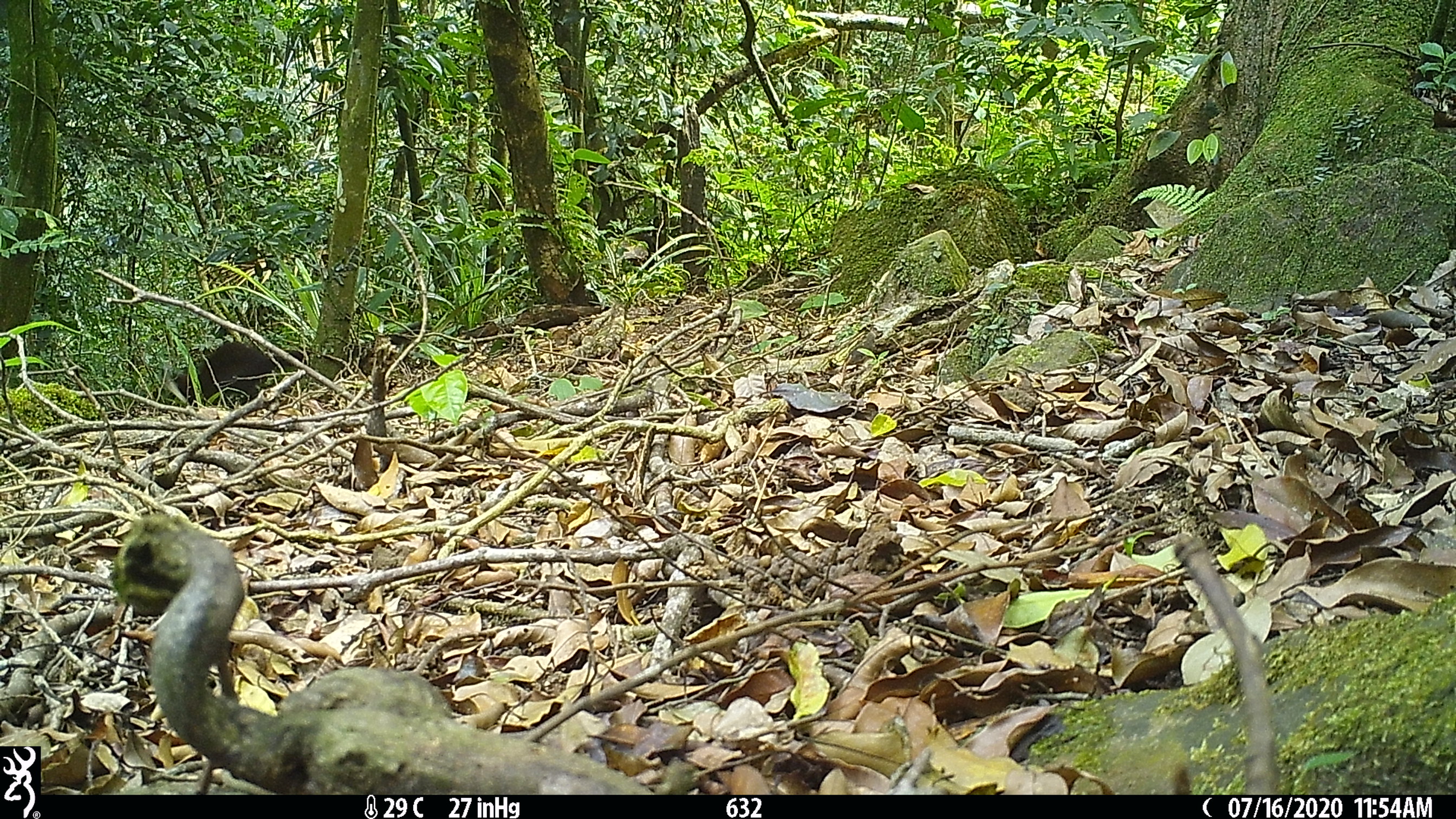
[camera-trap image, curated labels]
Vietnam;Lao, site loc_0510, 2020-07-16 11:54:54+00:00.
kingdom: Animalia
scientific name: Animalia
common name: animal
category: unidentified animal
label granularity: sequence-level